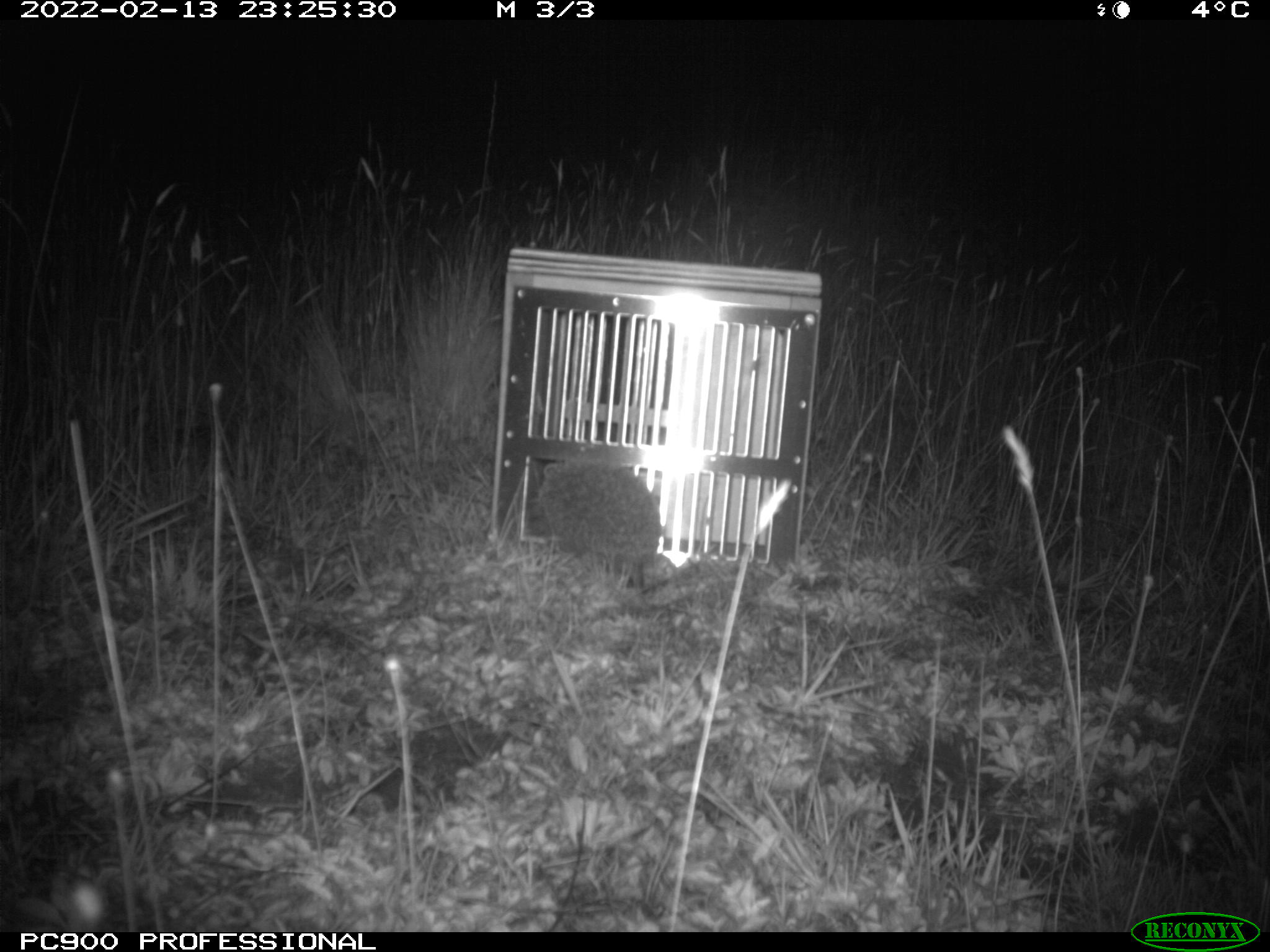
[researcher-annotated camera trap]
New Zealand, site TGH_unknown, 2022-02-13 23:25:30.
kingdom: Animalia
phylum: Chordata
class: Mammalia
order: Eulipotyphla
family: Erinaceidae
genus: Erinaceus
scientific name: Erinaceus europaeus europaeus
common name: european hedgehog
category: hedgehog